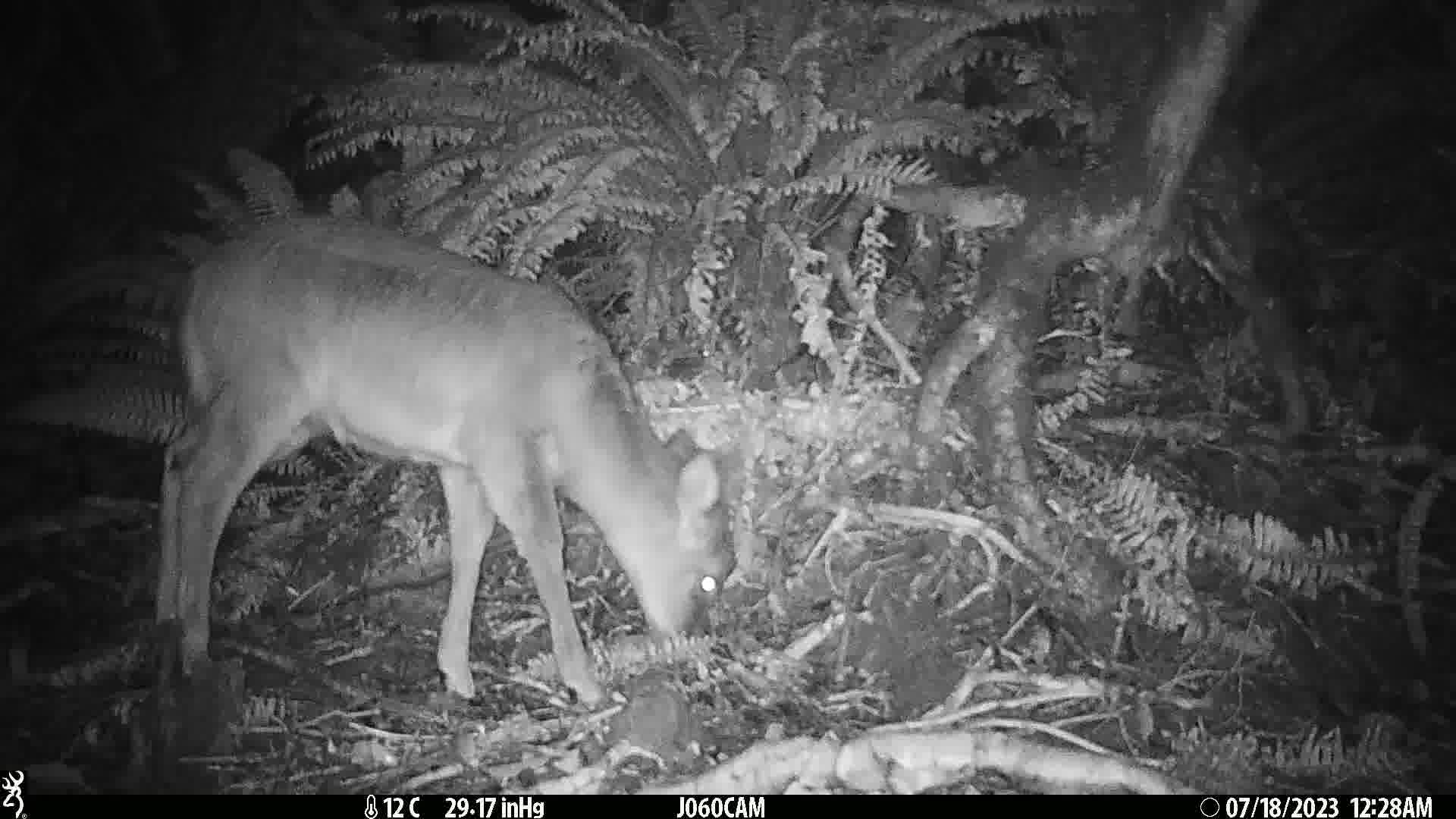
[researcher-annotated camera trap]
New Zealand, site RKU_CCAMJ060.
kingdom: Animalia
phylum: Chordata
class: Mammalia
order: Artiodactyla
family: Cervidae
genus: Odocoileus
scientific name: Odocoileus virginianus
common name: white-tailed deer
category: white tailed deer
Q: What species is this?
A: White tailed deer (white-tailed deer) (Odocoileus virginianus).